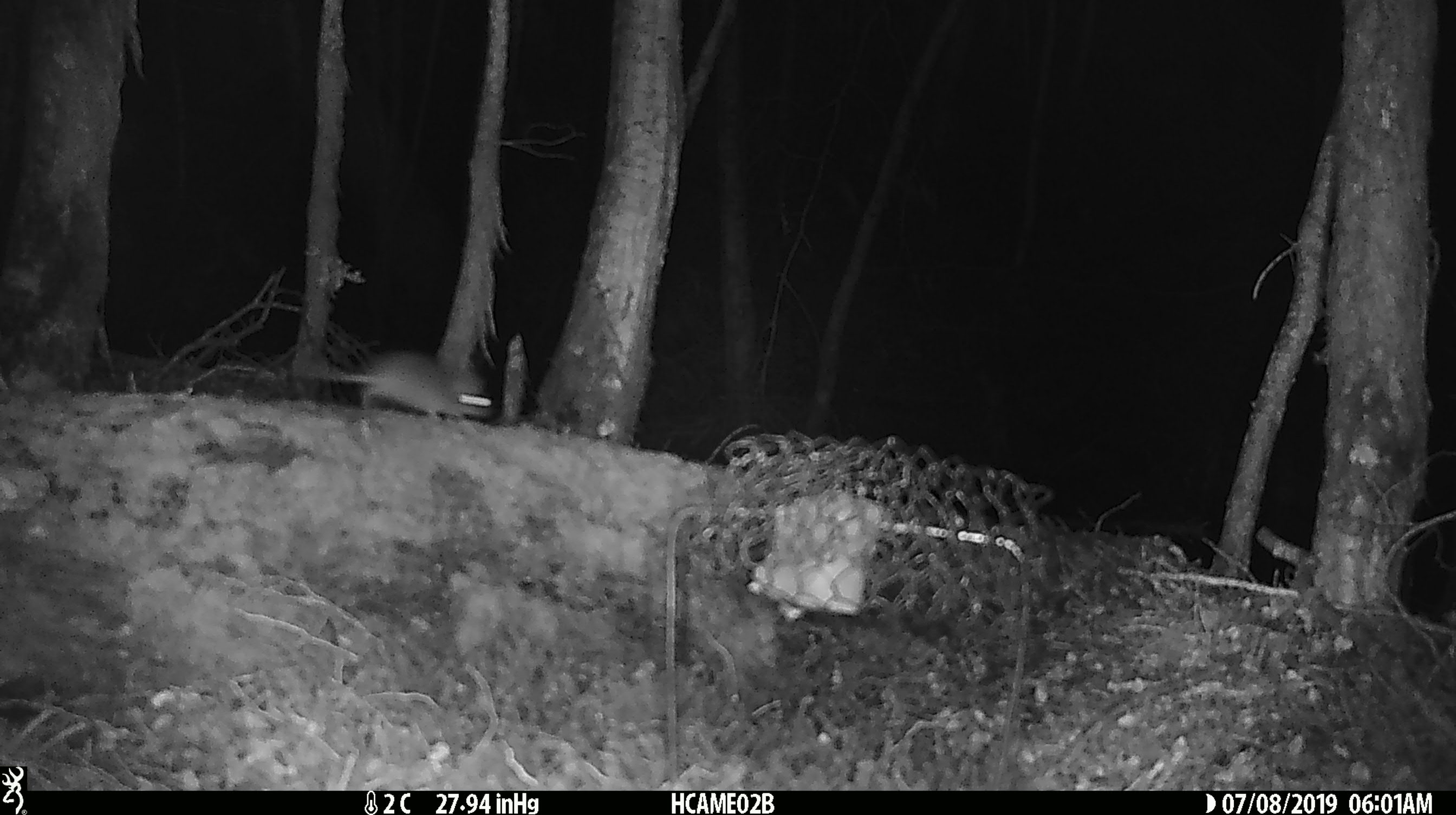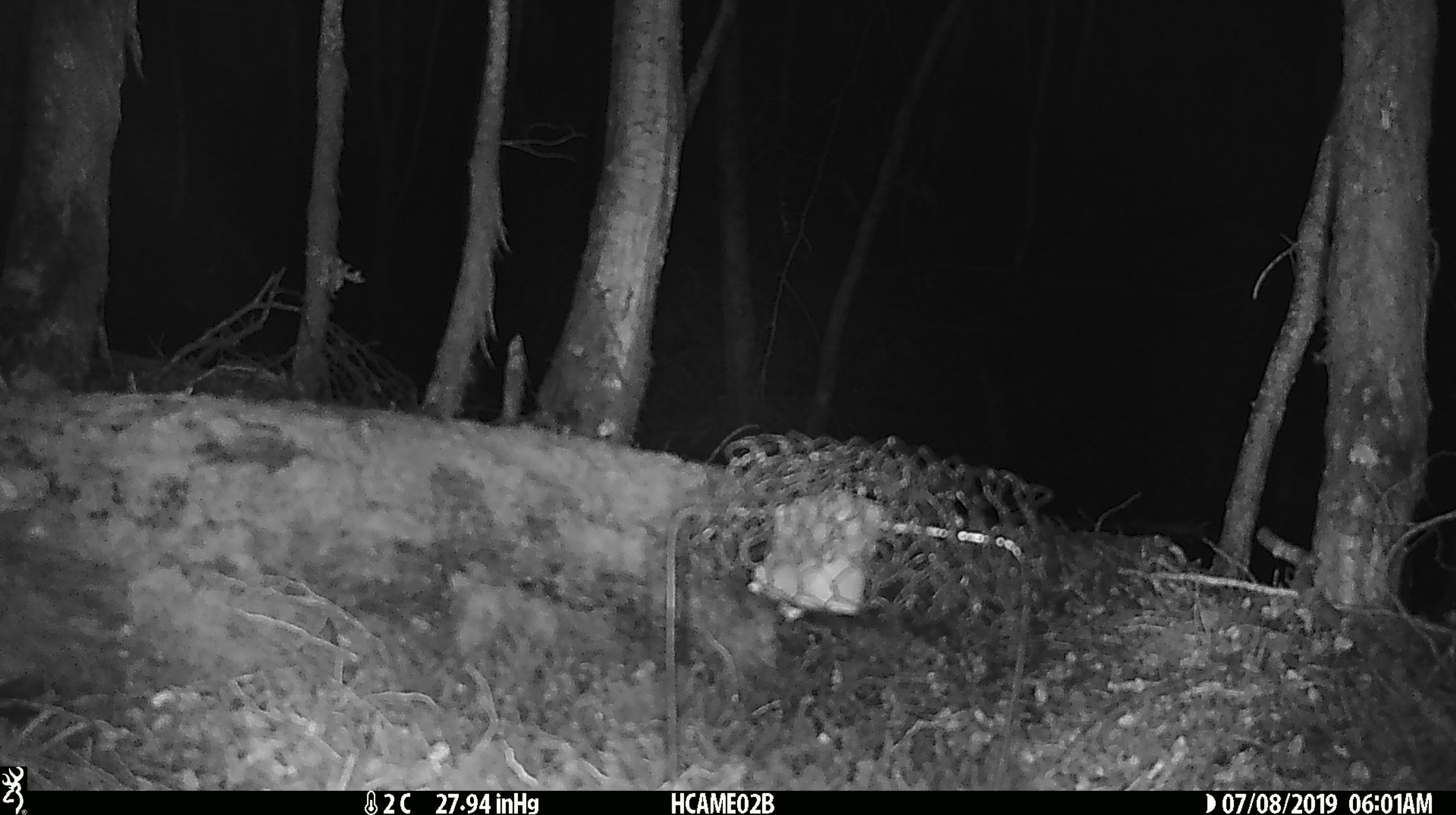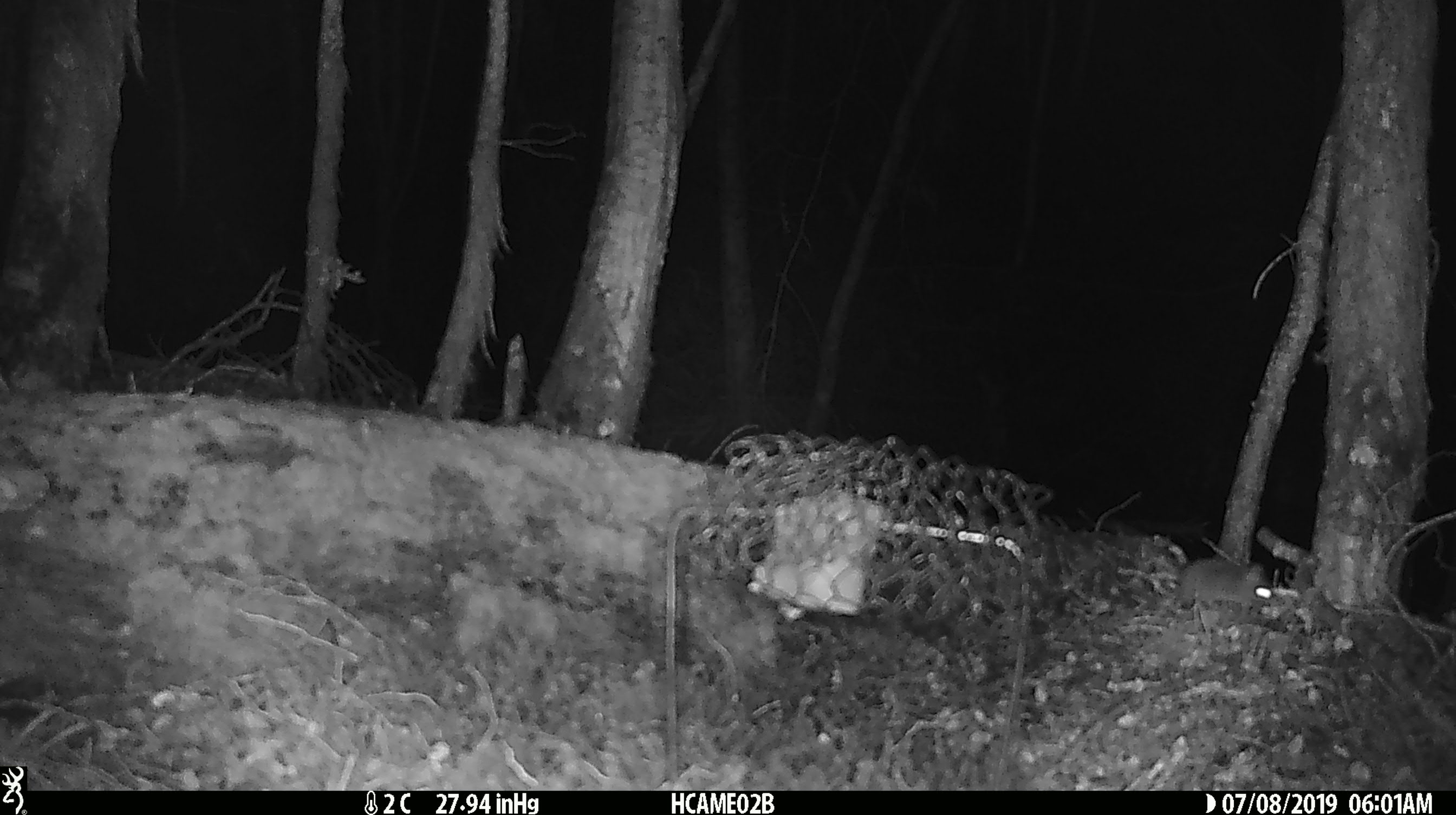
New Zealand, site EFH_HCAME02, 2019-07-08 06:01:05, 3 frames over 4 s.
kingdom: Animalia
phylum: Chordata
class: Mammalia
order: Rodentia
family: Muridae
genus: Mus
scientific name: Mus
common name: mouse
Mouse (Mus).